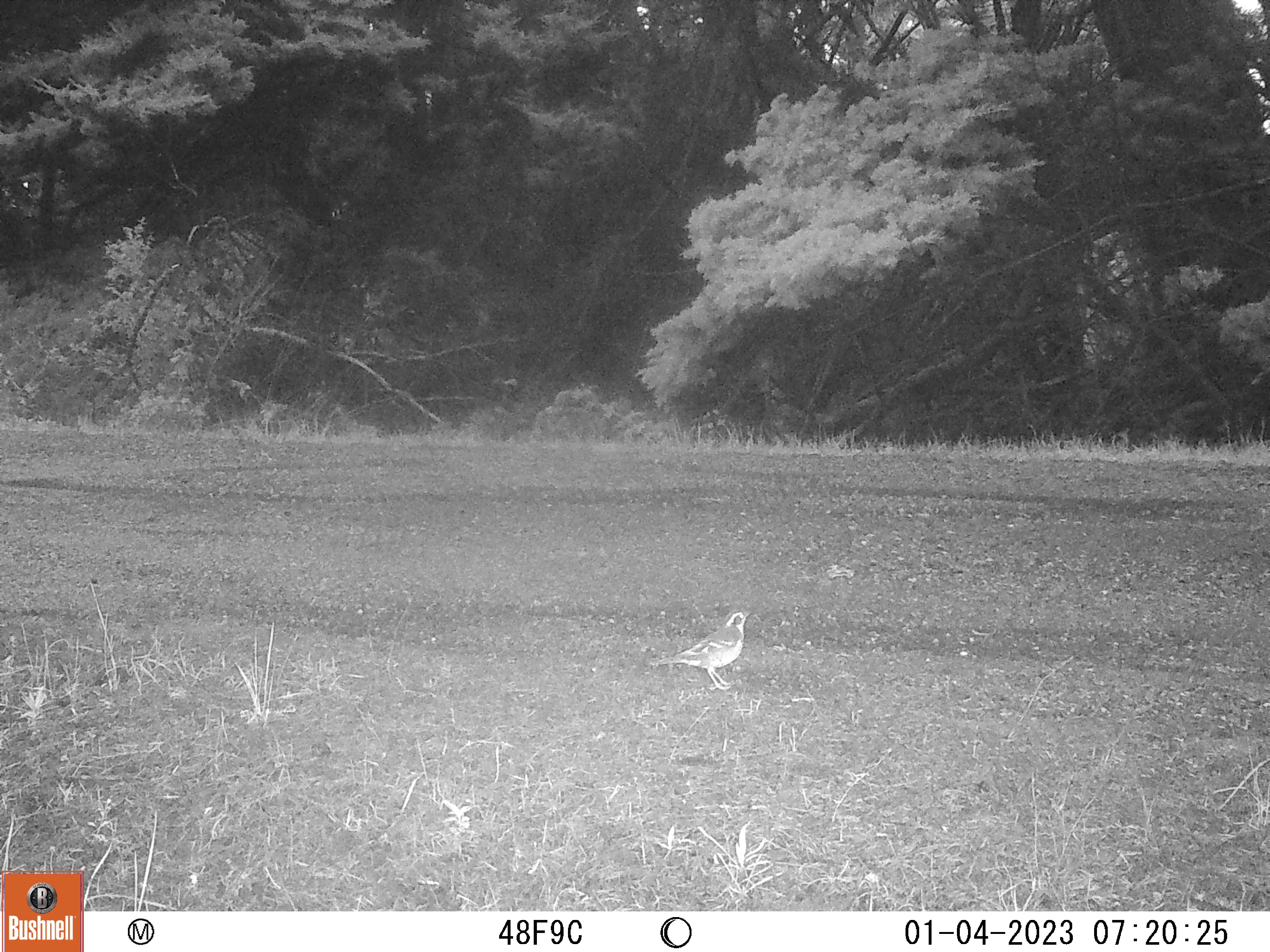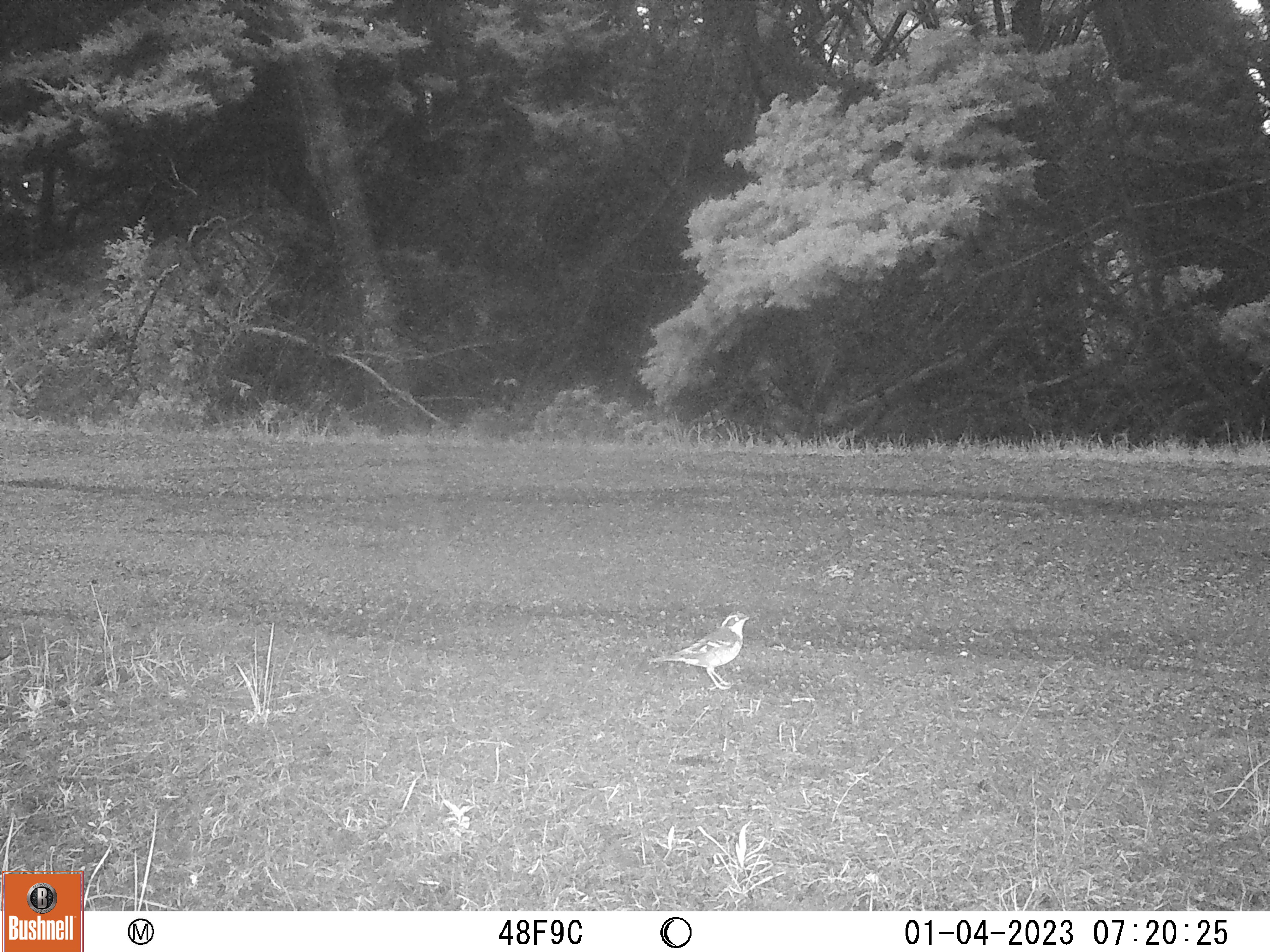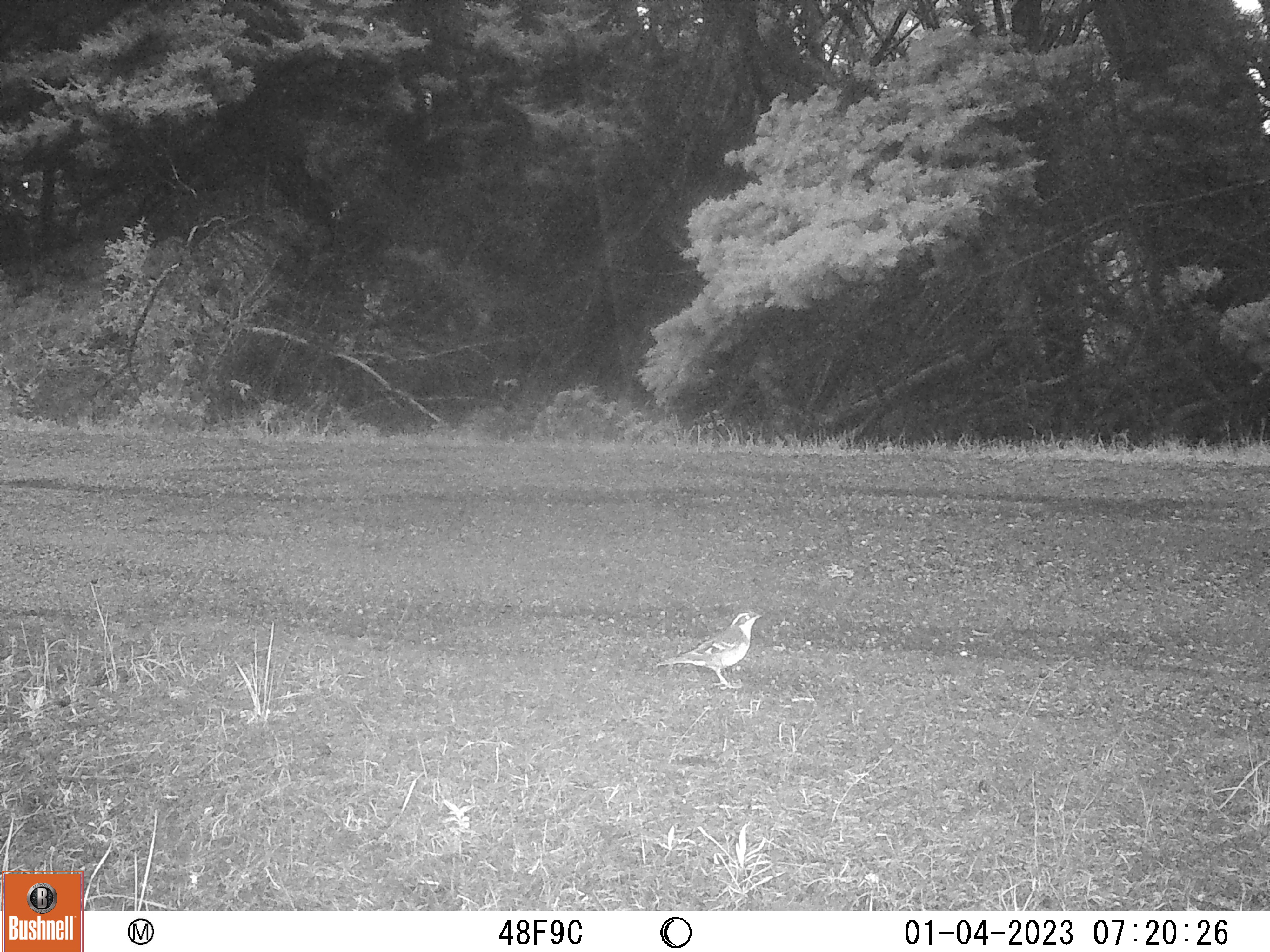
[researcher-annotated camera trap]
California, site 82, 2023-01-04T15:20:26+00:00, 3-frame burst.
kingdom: Animalia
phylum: Chordata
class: Aves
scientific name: Aves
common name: bird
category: unknown bird